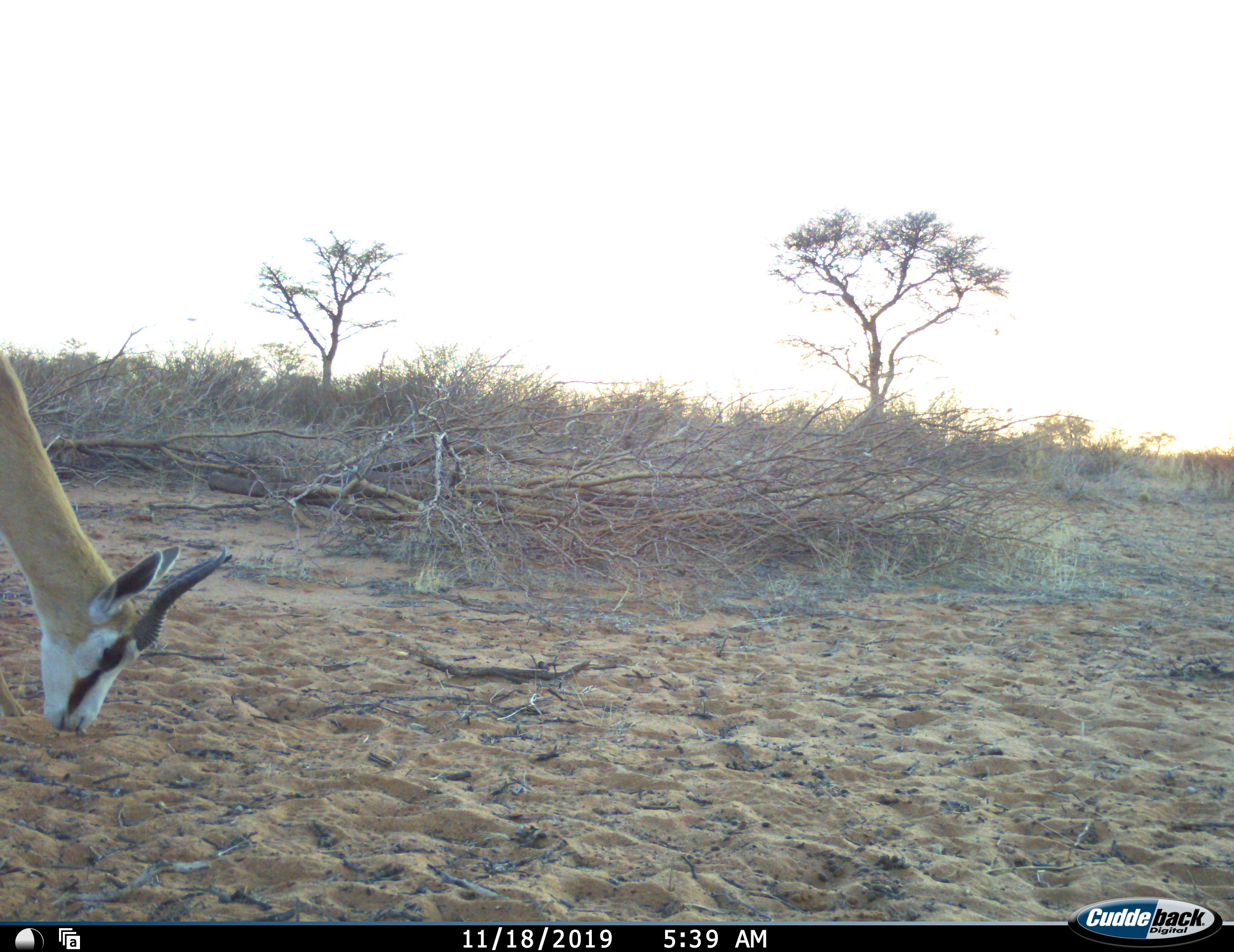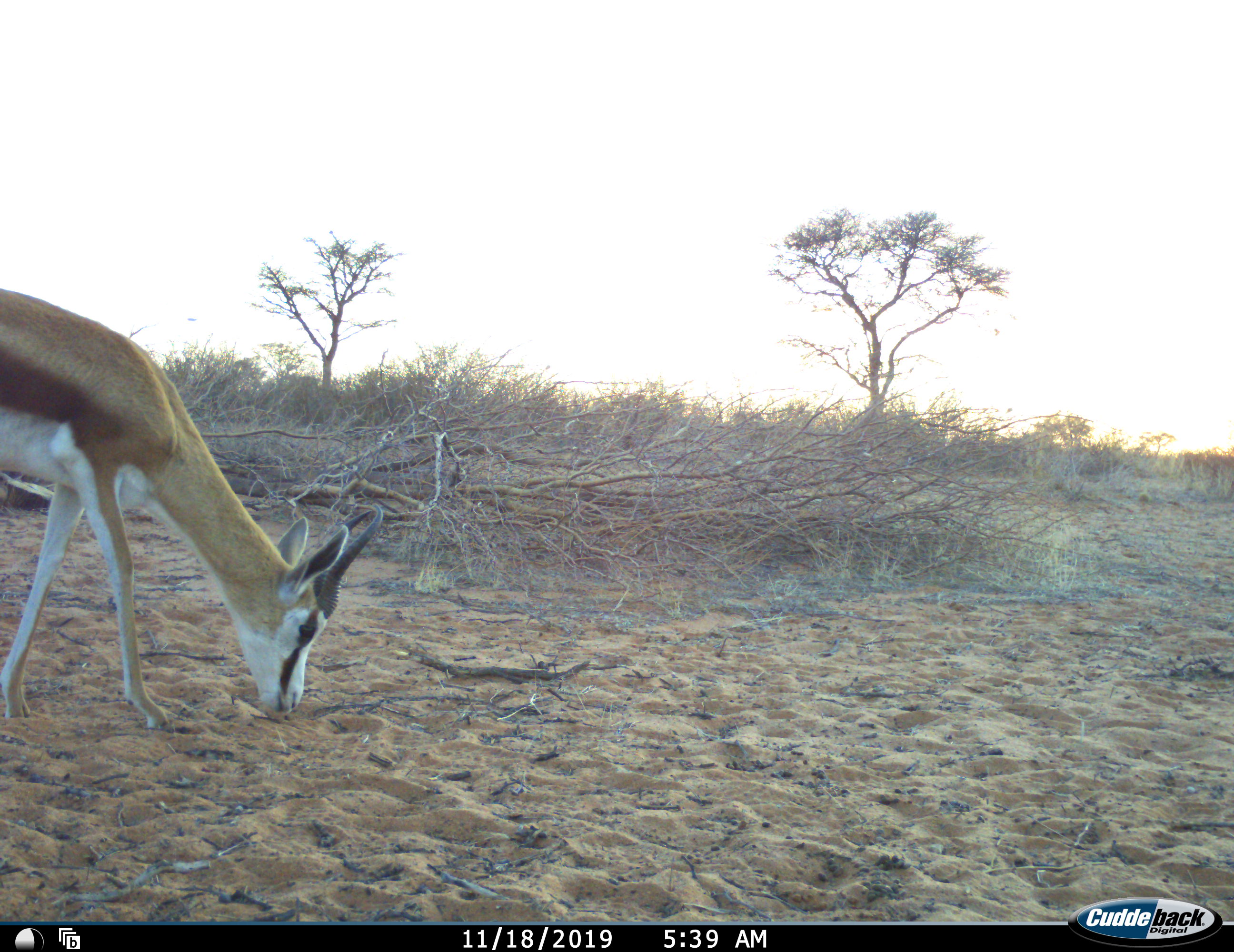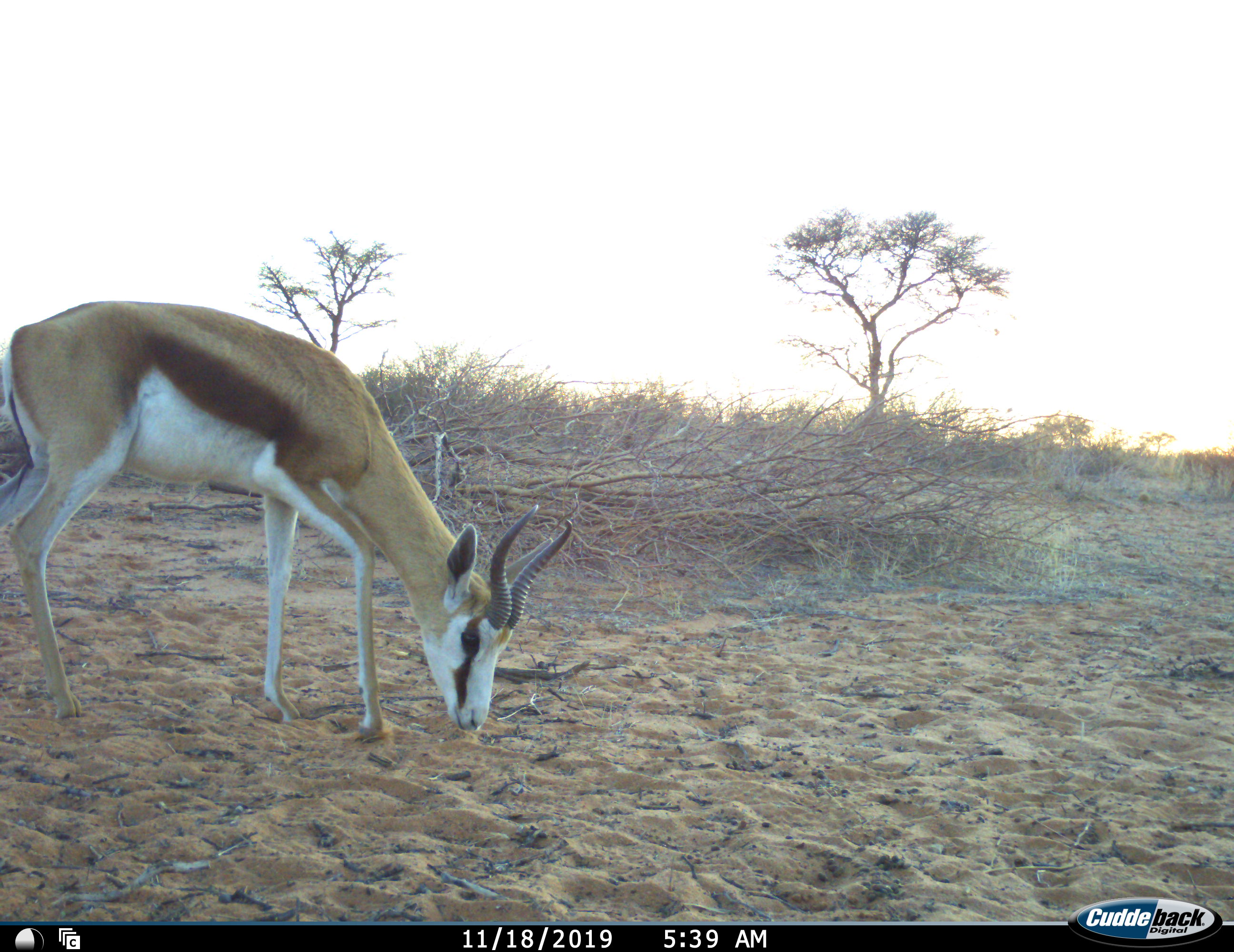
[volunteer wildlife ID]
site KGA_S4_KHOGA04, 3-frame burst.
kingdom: Animalia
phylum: Chordata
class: Mammalia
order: Artiodactyla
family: Bovidae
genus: Antidorcas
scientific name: Antidorcas marsupialis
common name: springbok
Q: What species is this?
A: Springbok (Antidorcas marsupialis).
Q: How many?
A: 1.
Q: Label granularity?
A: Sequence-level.